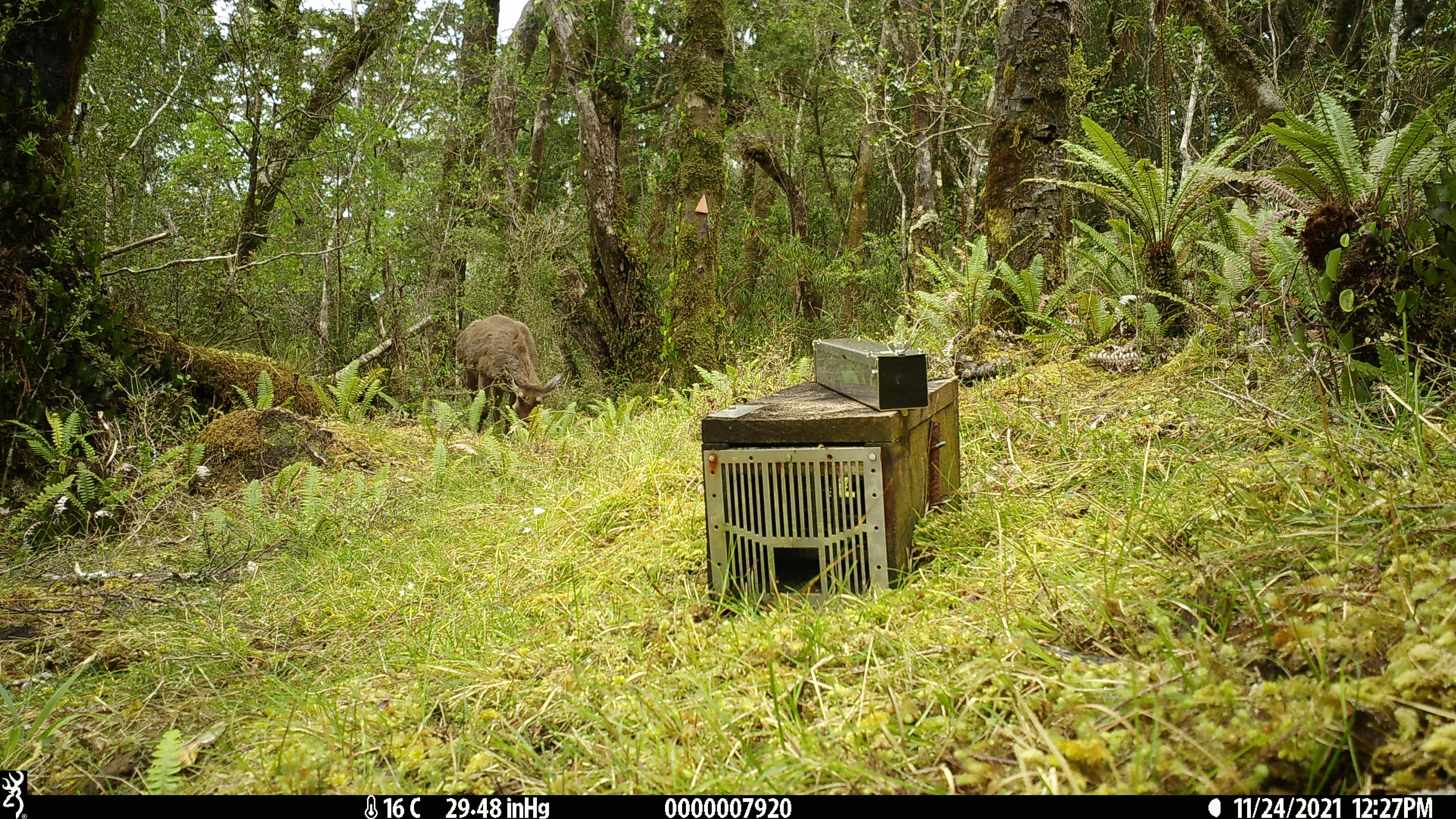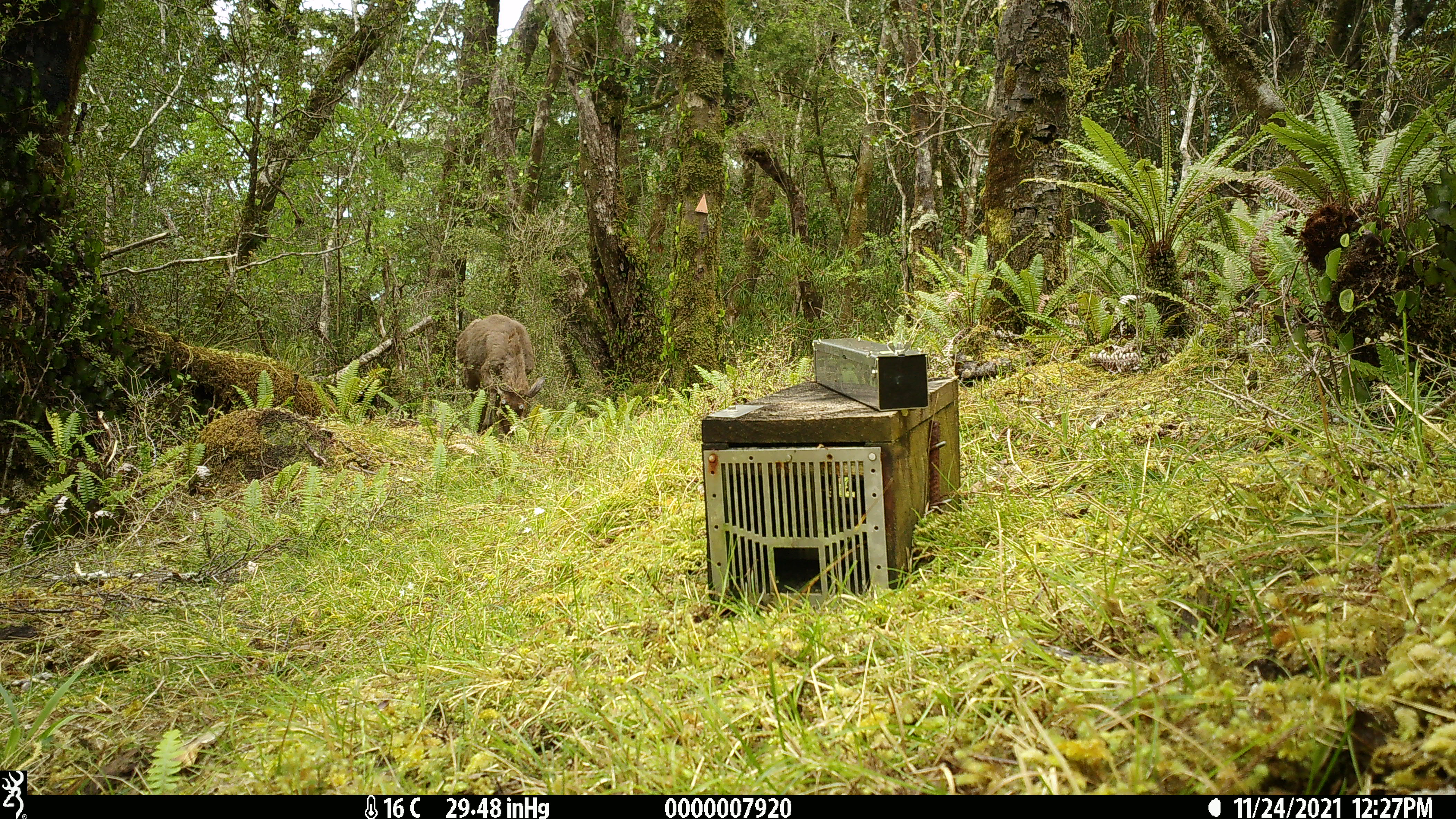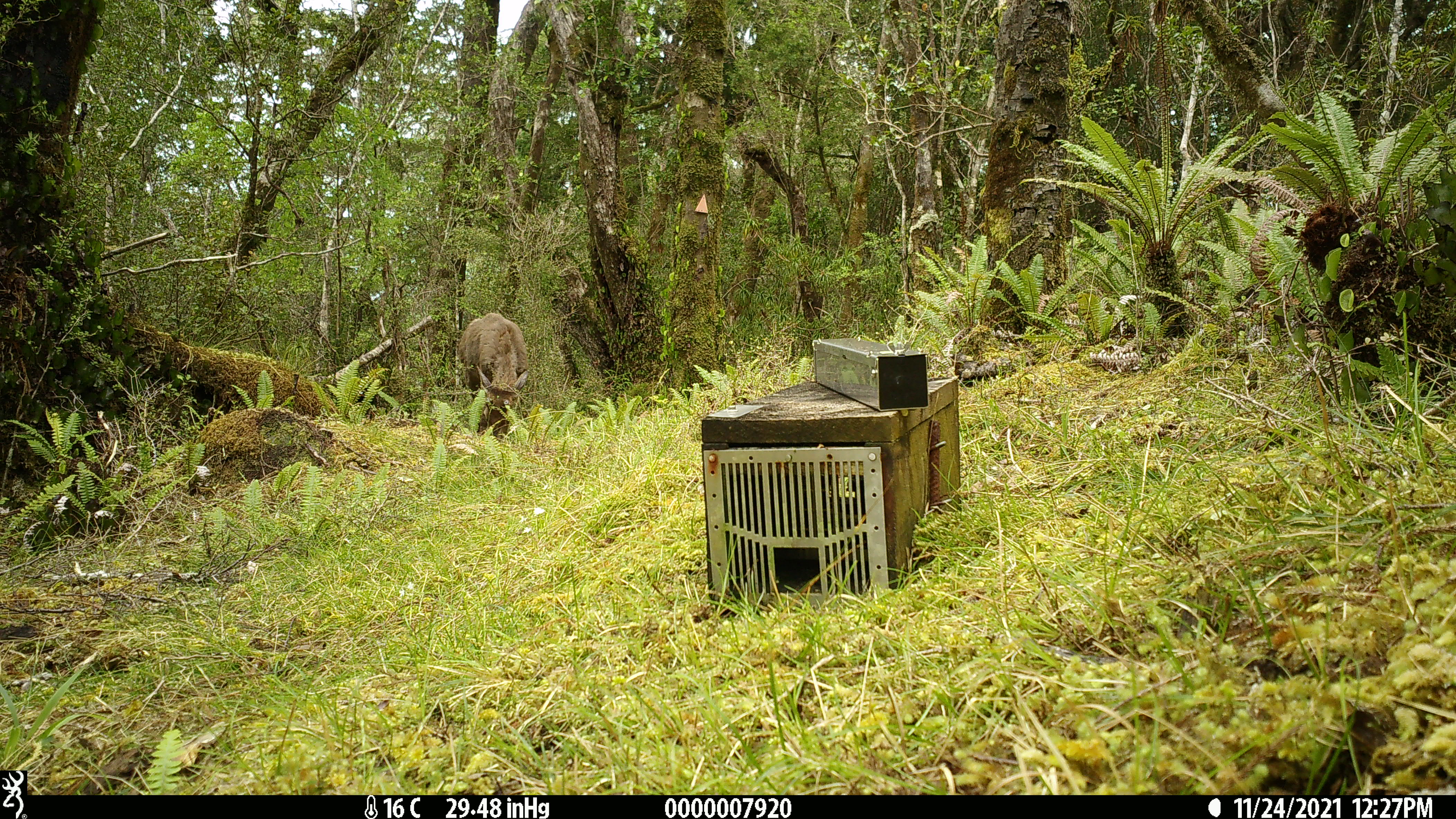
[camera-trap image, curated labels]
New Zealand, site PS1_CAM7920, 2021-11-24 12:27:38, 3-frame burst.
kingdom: Animalia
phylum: Chordata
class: Mammalia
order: Artiodactyla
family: Cervidae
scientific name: Cervidae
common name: deer